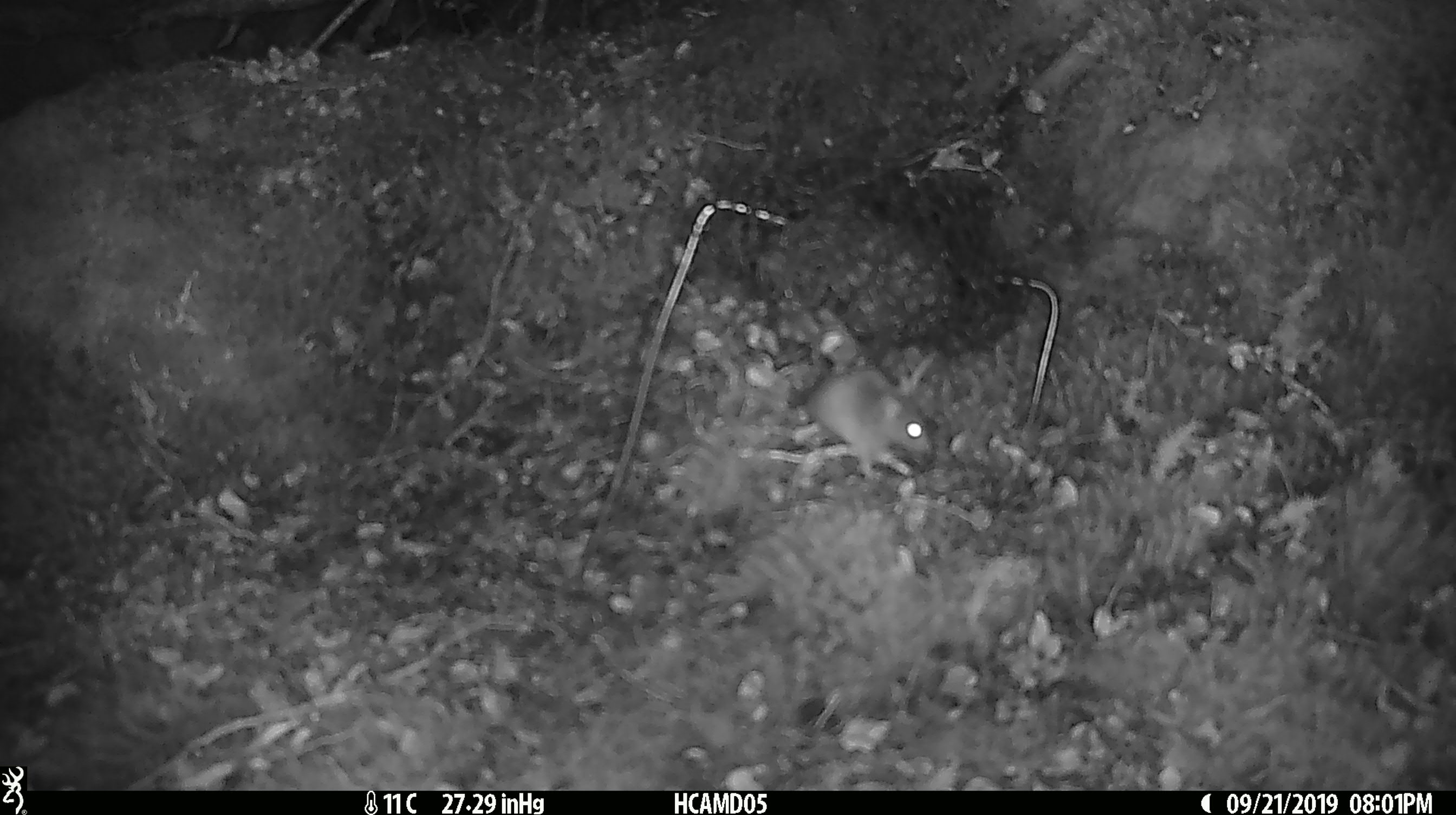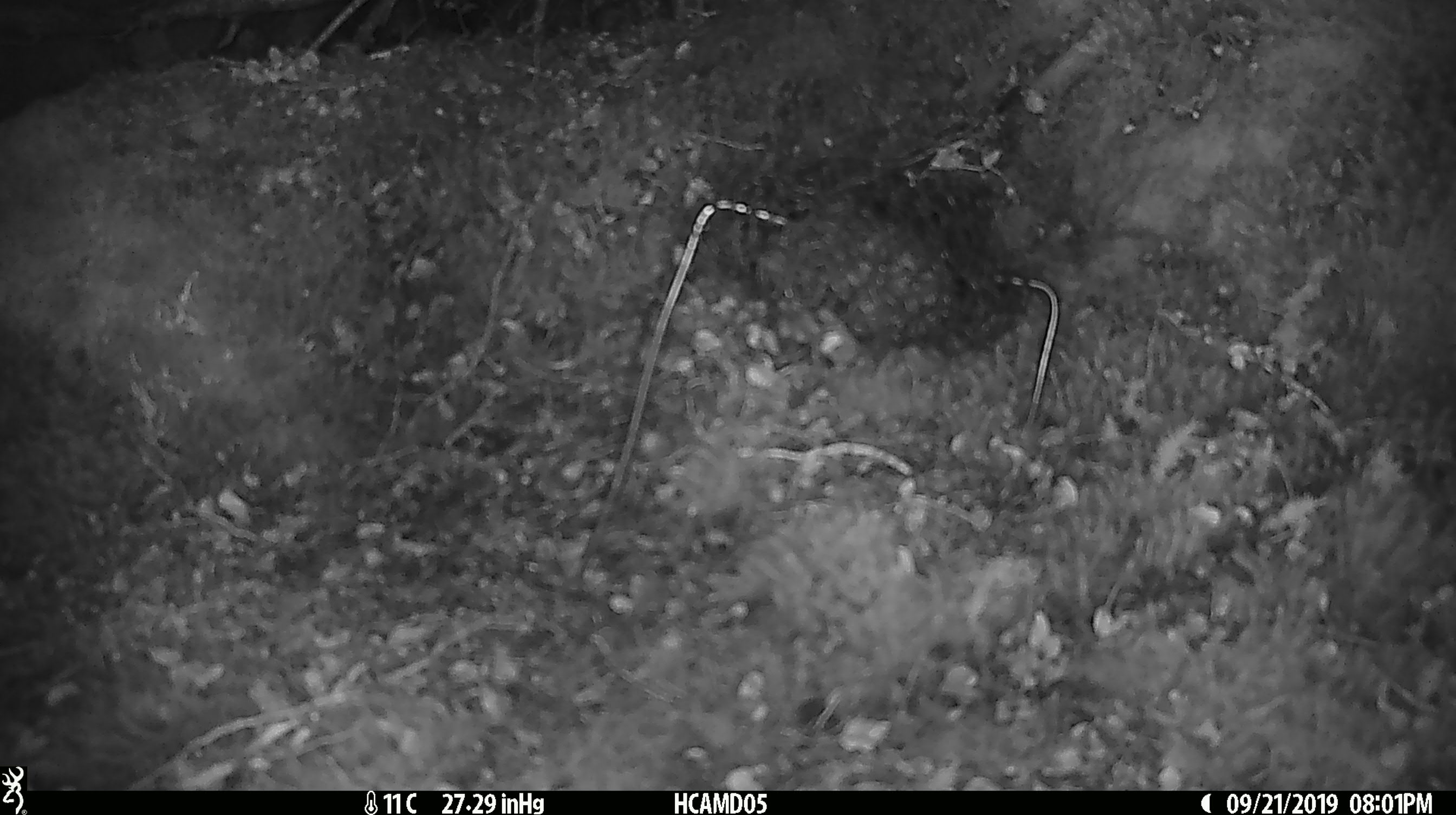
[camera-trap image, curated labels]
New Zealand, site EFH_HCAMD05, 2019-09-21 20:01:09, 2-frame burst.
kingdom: Animalia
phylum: Chordata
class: Mammalia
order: Rodentia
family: Muridae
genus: Mus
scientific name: Mus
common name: mouse